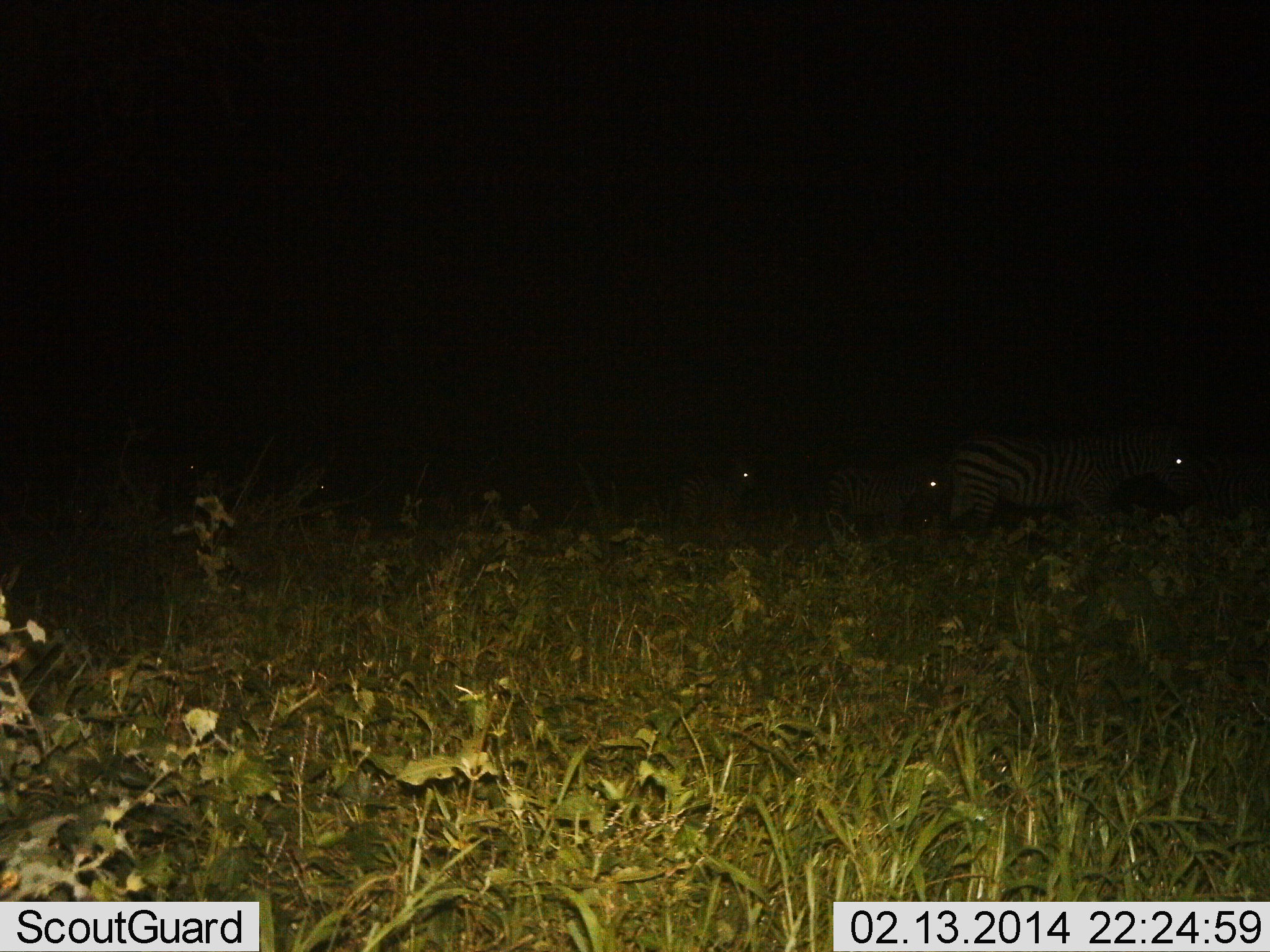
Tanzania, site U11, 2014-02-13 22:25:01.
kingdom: Animalia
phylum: Chordata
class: Mammalia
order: Perissodactyla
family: Equidae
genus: Equus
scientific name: Equus quagga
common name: plains zebra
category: zebra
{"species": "zebra (plains zebra) (Equus quagga)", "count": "3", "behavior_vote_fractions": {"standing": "40%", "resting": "0%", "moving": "70%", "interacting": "0%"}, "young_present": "0%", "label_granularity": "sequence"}